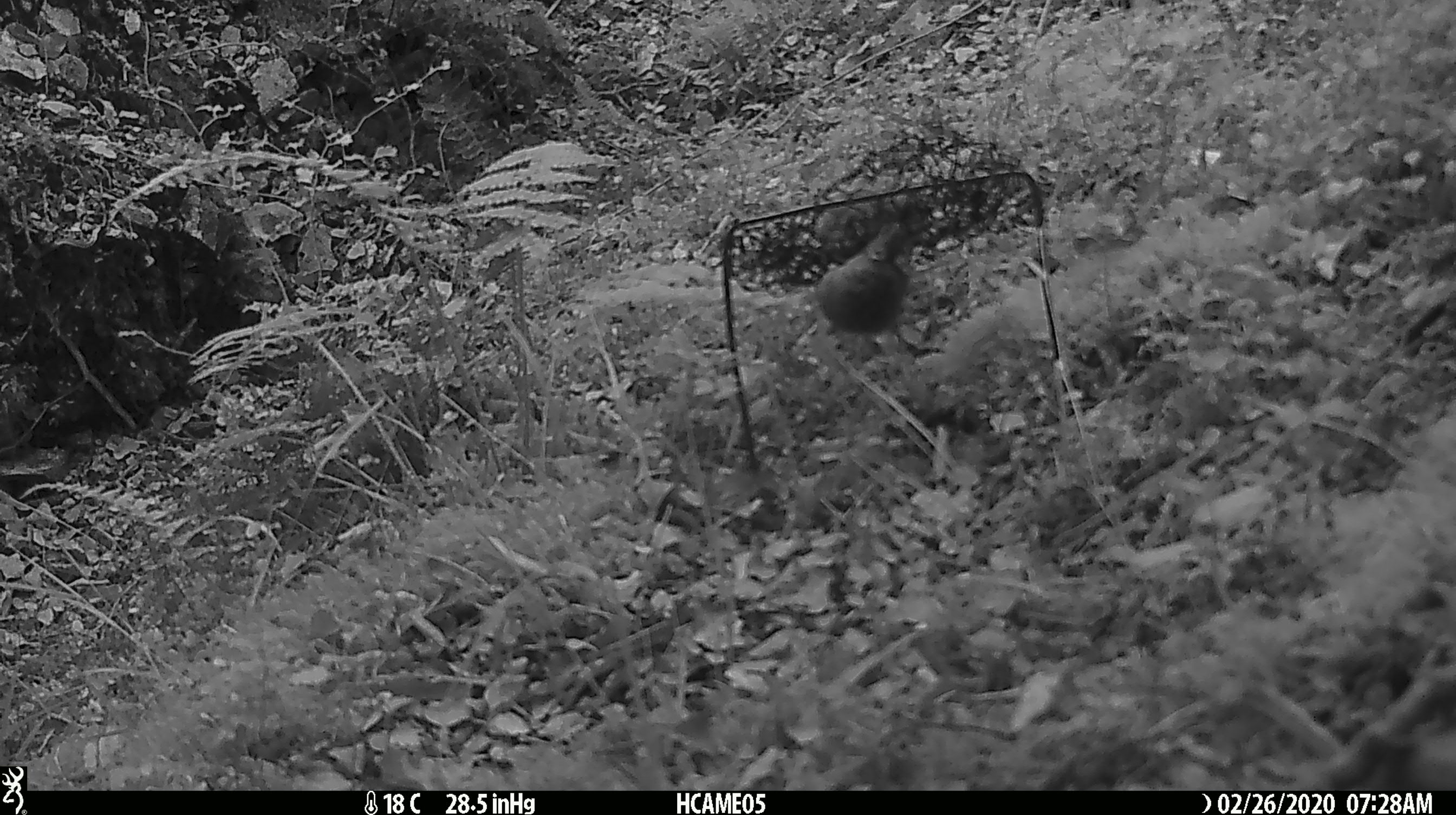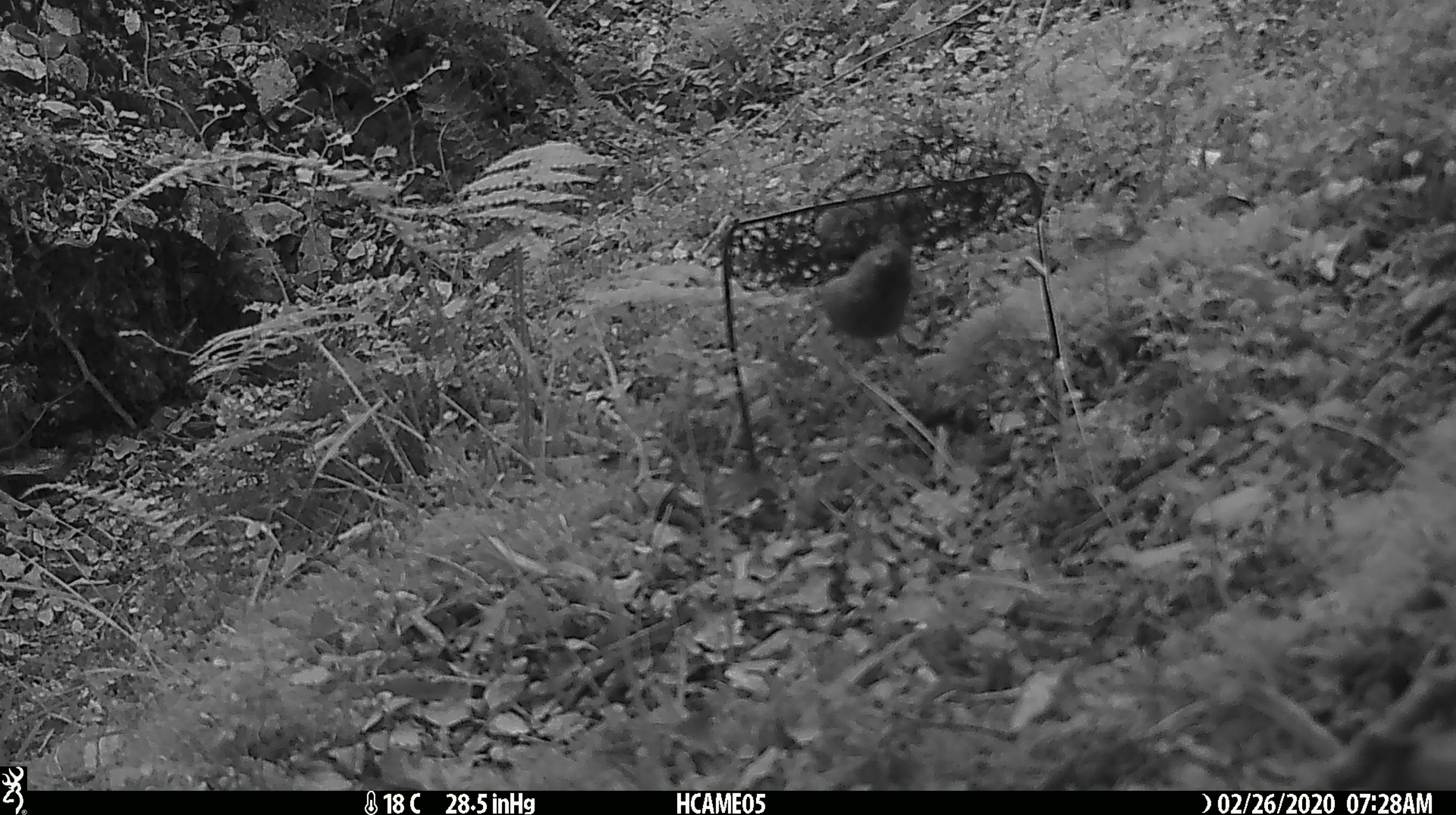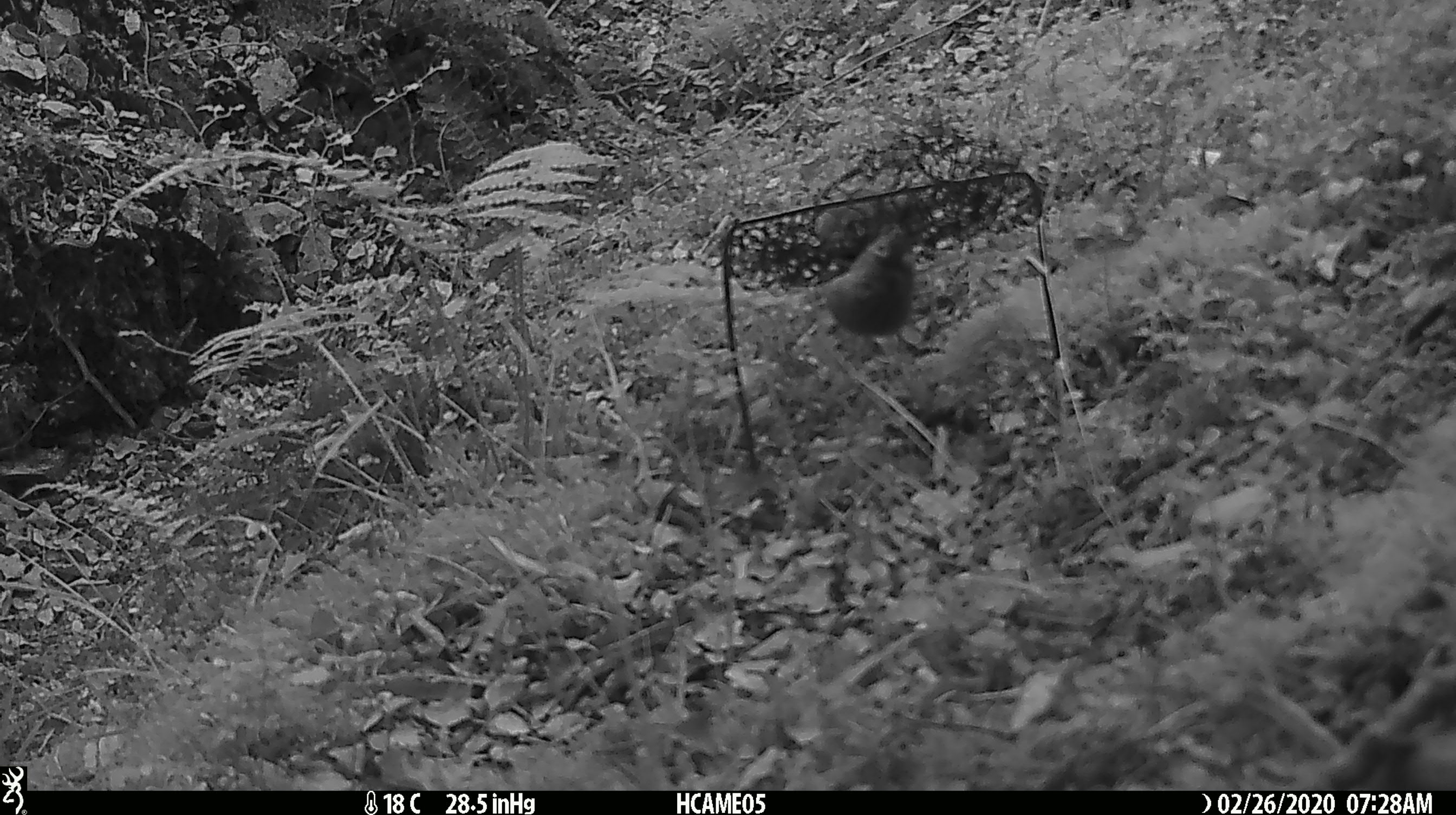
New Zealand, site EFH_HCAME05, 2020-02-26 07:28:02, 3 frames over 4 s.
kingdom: Animalia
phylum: Chordata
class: Mammalia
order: Rodentia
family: Muridae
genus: Mus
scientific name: Mus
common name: mouse